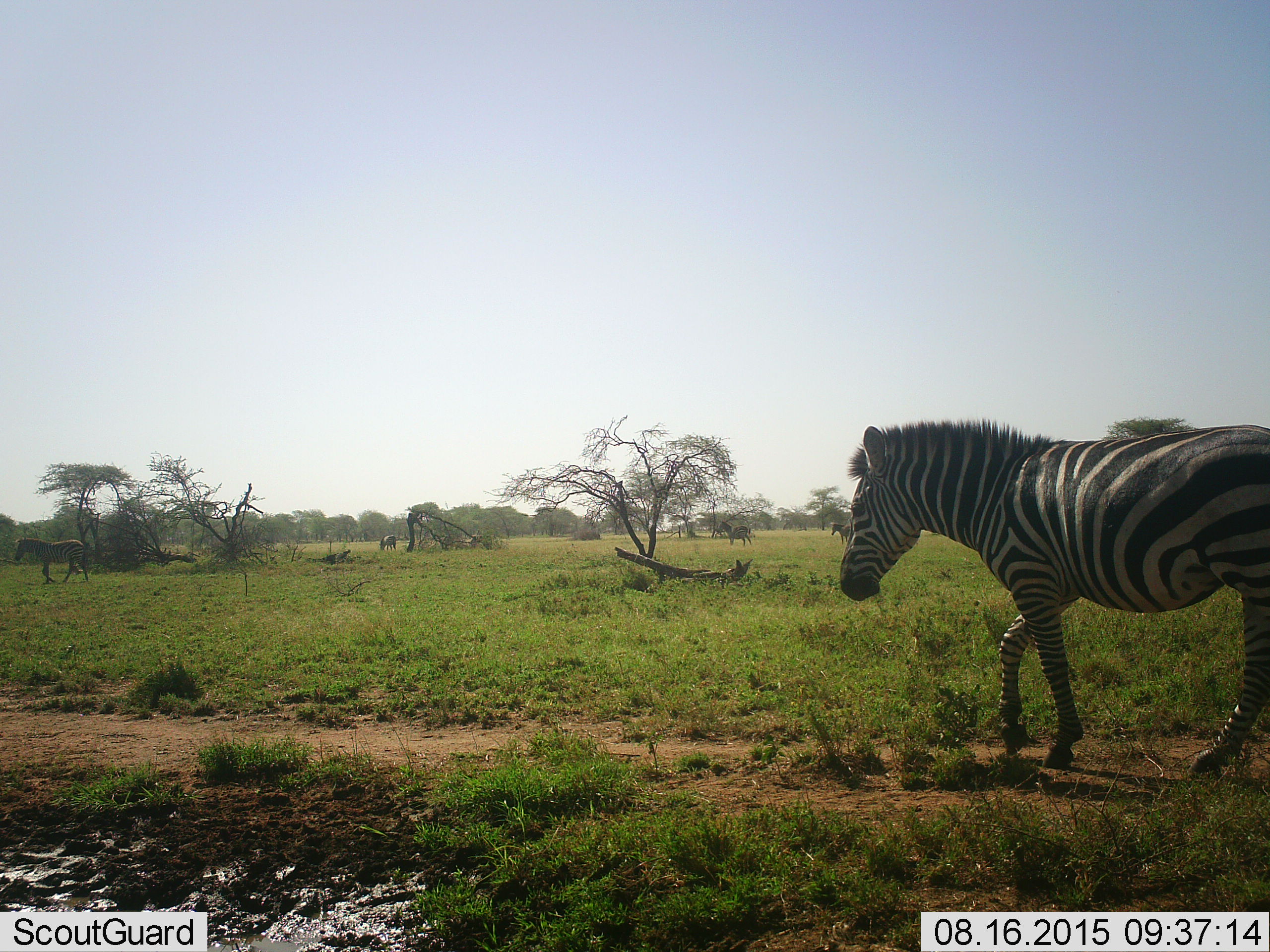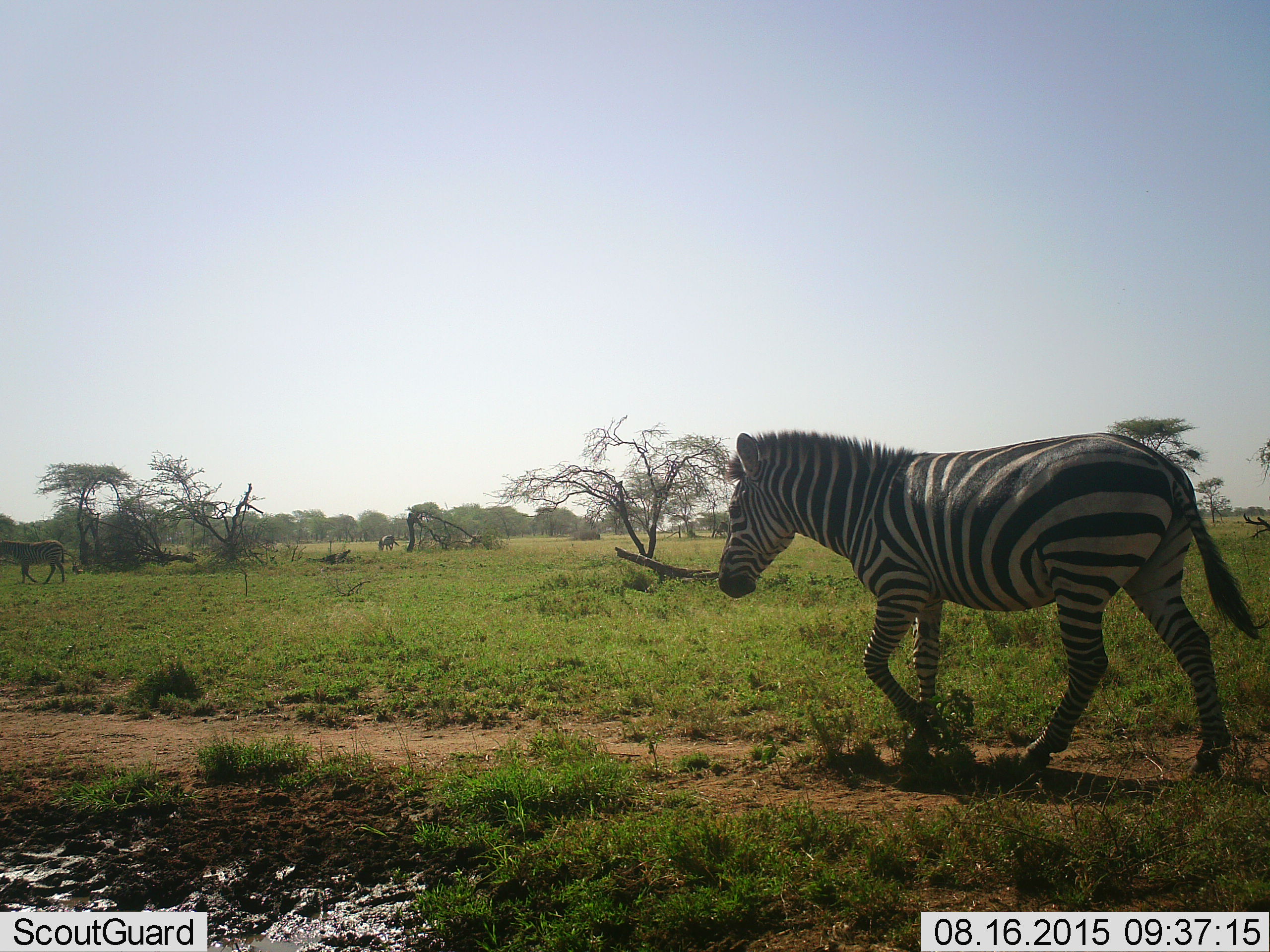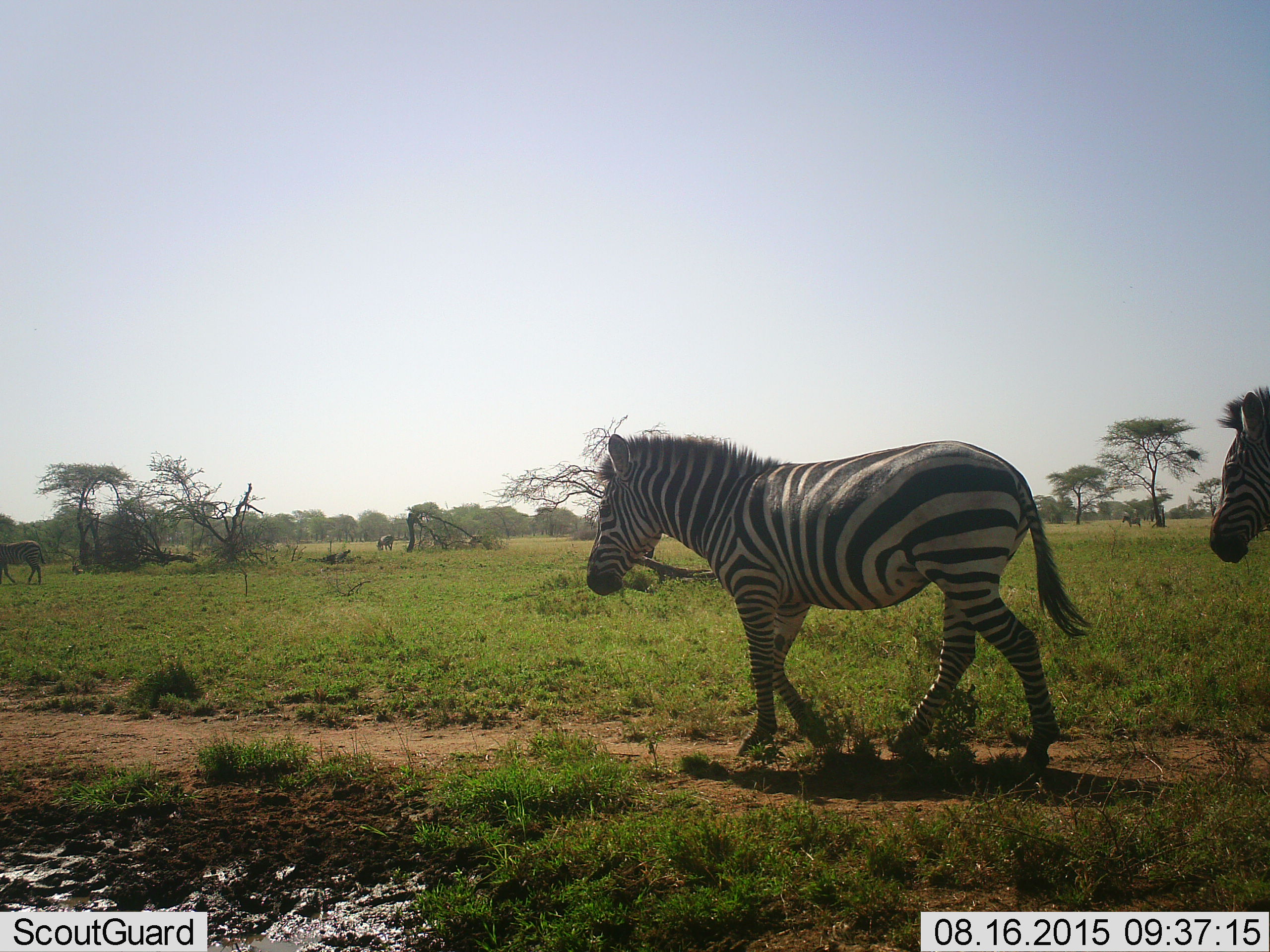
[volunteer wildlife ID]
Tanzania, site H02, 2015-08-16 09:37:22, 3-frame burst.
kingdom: Animalia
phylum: Chordata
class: Mammalia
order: Perissodactyla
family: Equidae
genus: Equus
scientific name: Equus quagga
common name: plains zebra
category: zebra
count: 6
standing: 30%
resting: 0%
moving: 90%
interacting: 0%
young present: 0%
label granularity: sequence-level